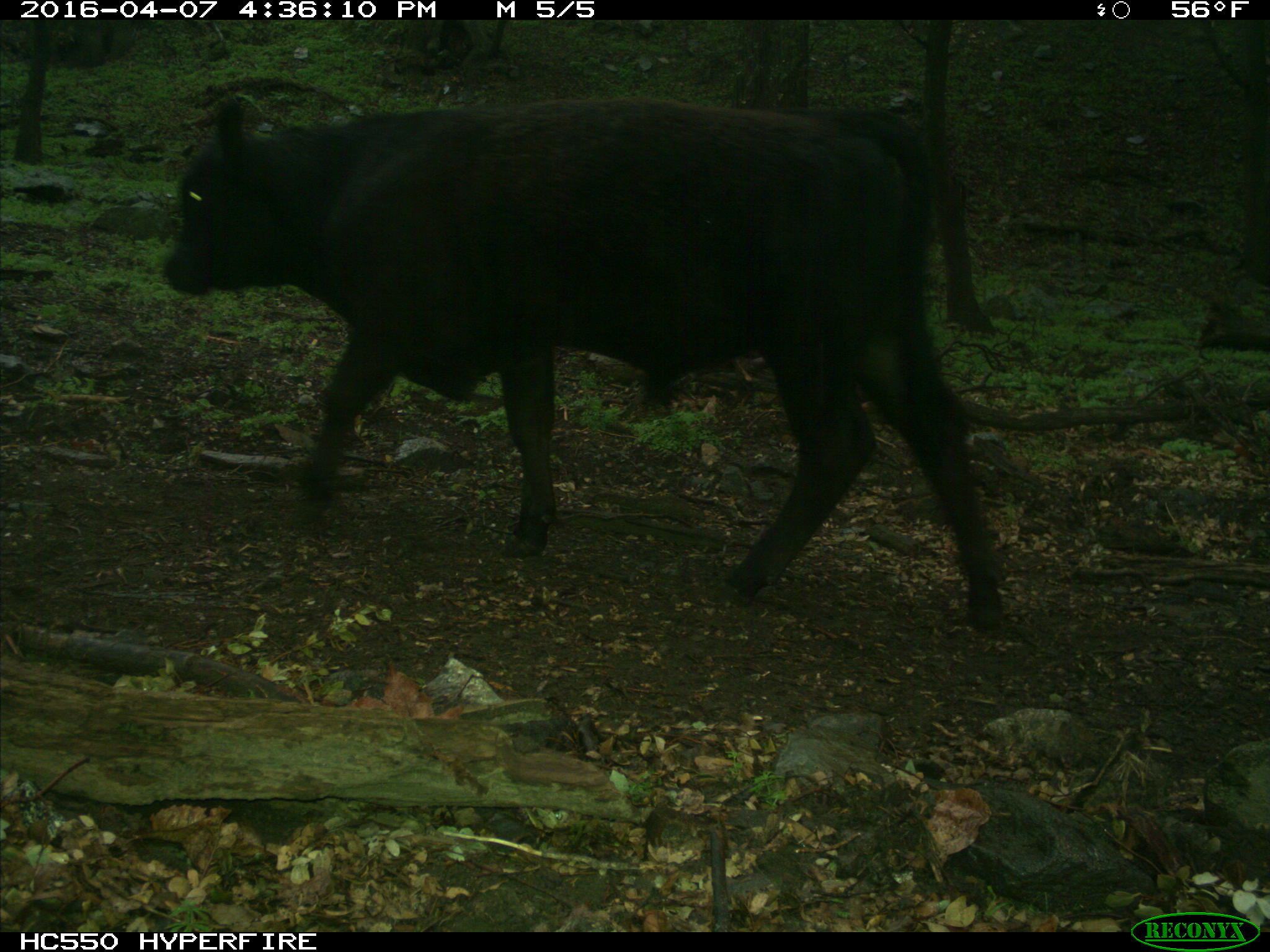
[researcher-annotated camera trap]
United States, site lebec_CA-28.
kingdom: Animalia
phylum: Chordata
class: Mammalia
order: Artiodactyla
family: Bovidae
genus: Bos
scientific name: Bos taurus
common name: domestic cow